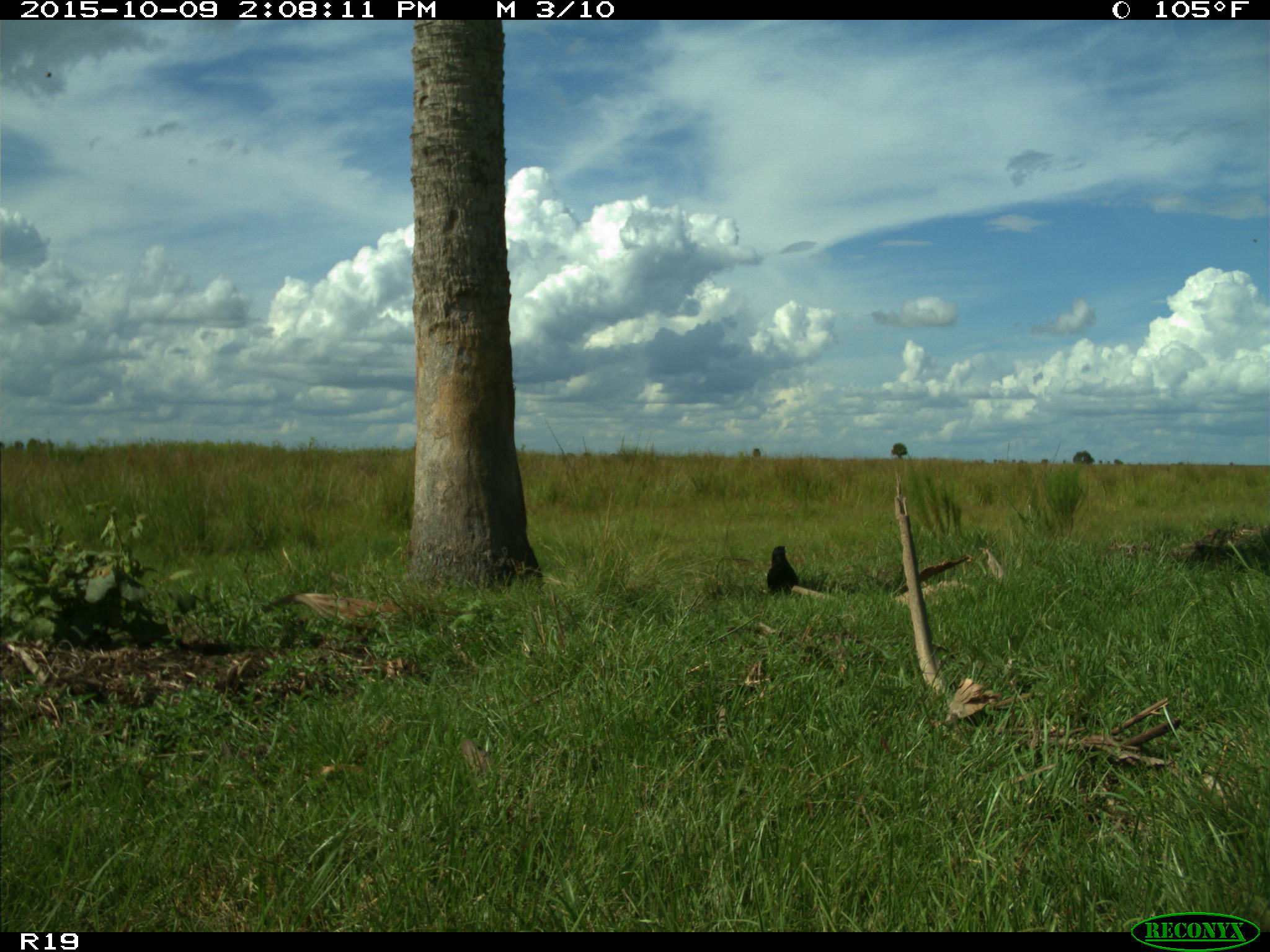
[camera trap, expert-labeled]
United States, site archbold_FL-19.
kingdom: Animalia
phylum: Chordata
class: Aves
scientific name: Aves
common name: birds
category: unidentified bird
Unidentified bird (birds) (Aves).